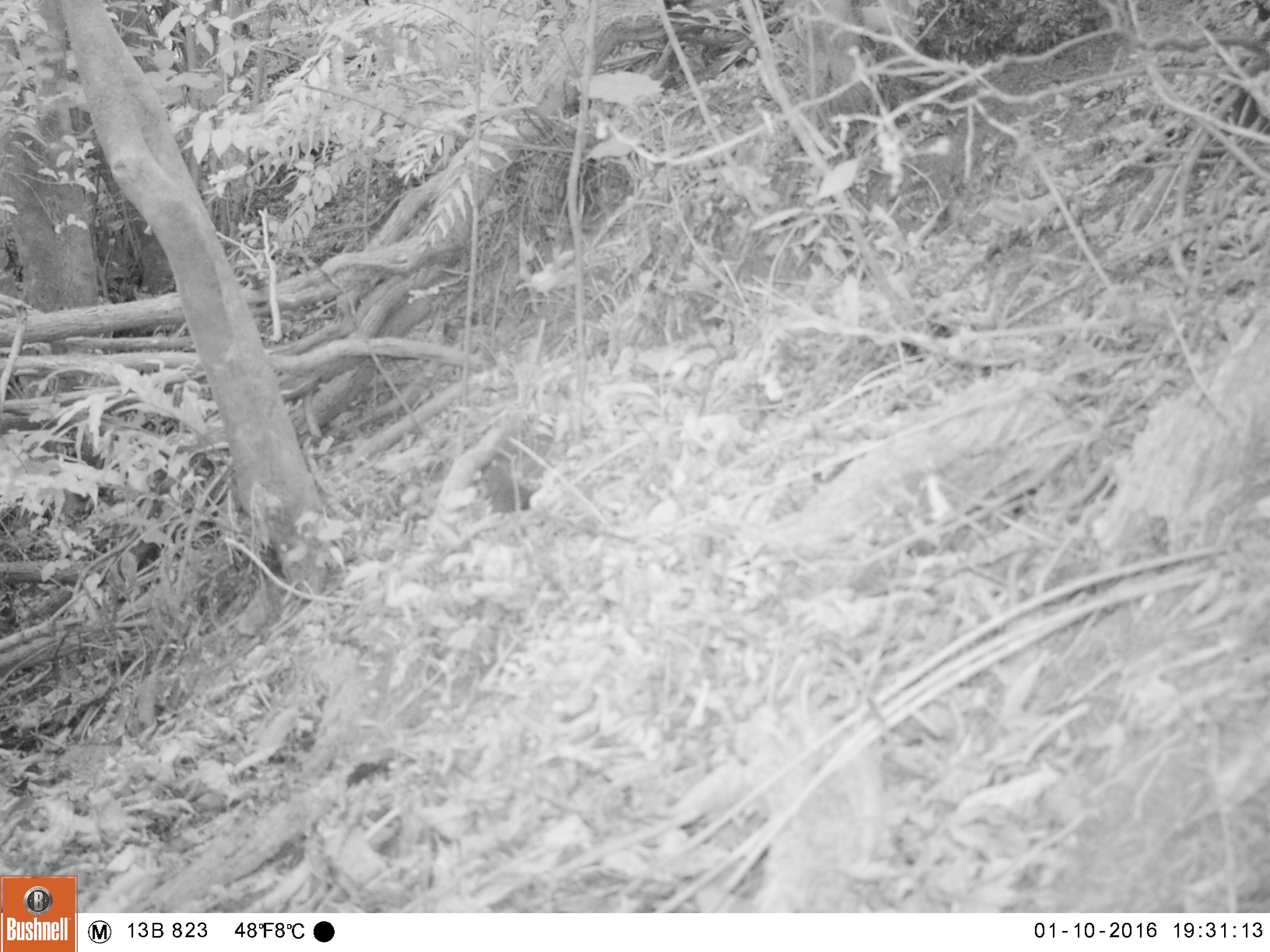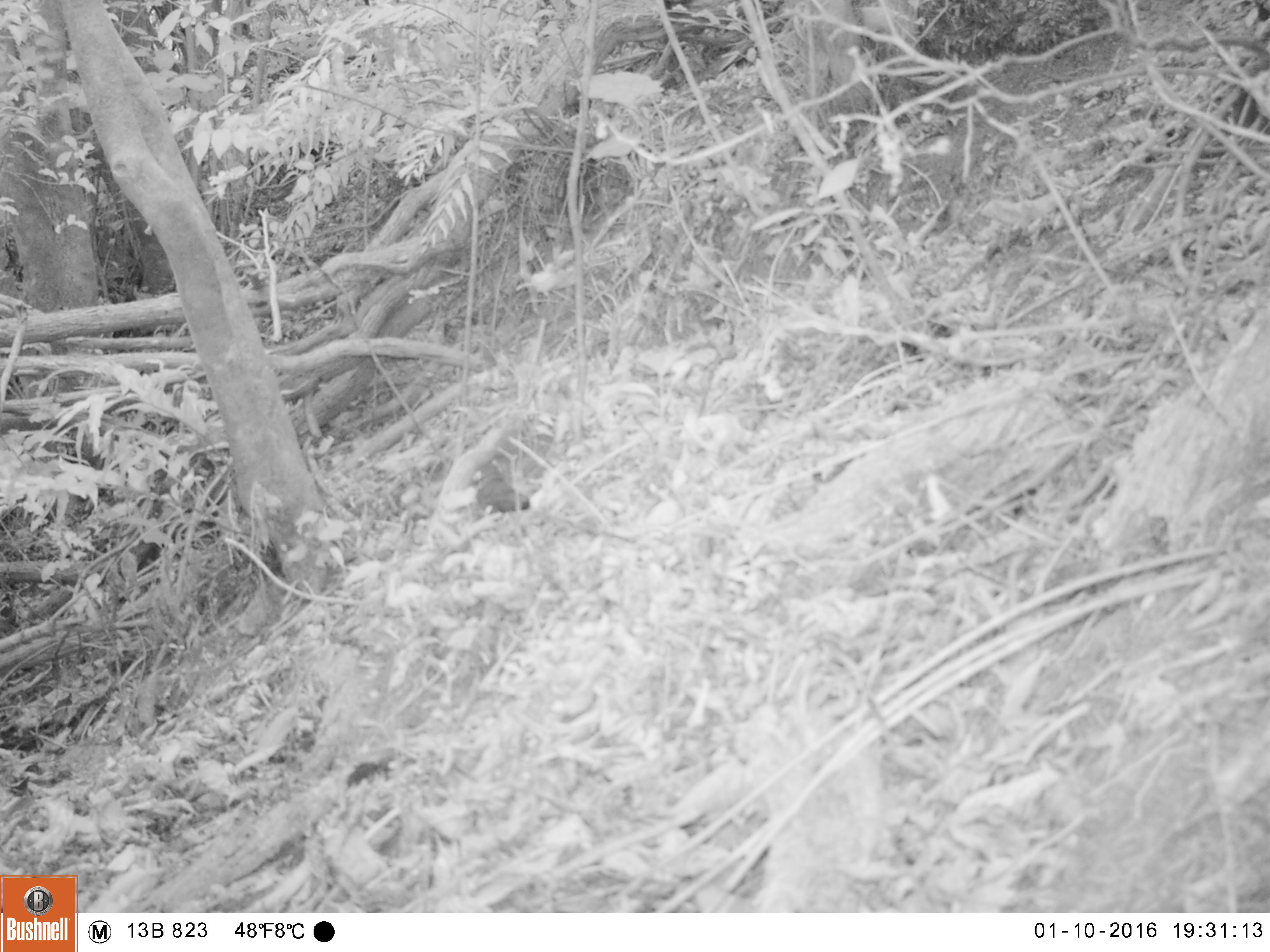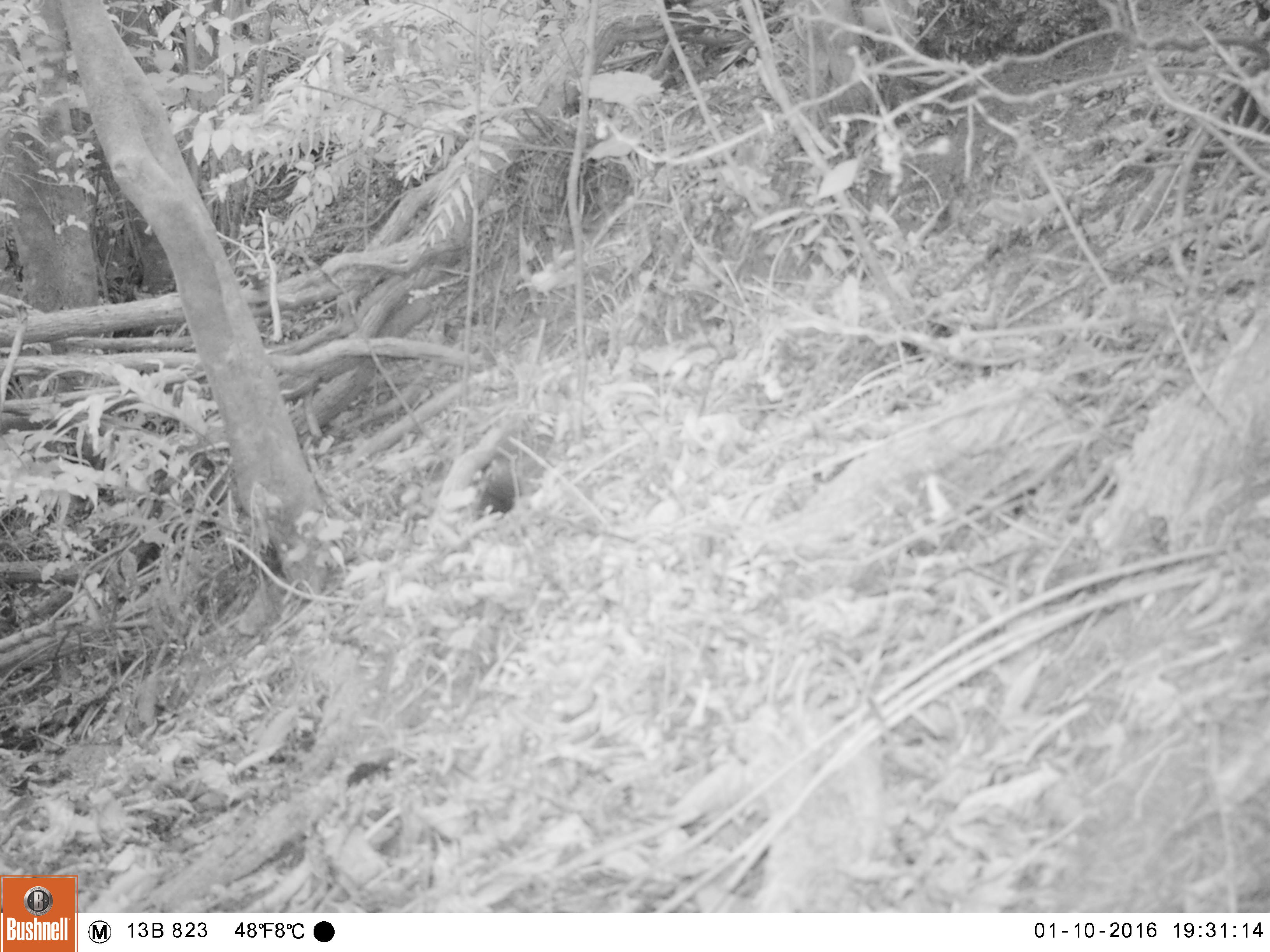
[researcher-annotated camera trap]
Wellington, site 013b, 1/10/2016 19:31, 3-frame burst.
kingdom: Animalia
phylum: Chordata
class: Aves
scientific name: Aves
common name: bird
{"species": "bird (Aves)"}